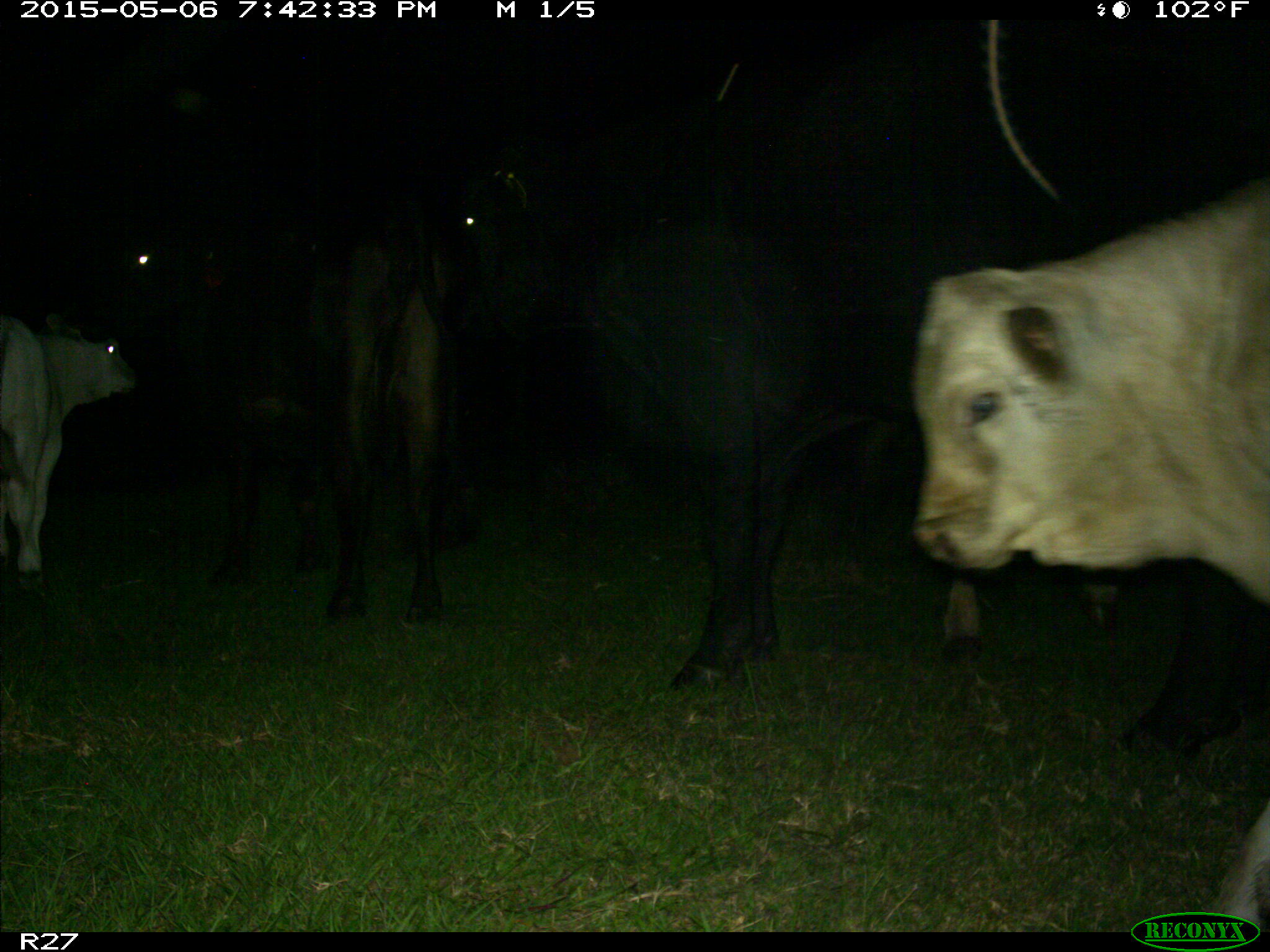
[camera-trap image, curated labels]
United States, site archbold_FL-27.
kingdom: Animalia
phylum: Chordata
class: Mammalia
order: Artiodactyla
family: Bovidae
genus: Bos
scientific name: Bos taurus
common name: domestic cow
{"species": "Bos taurus (domestic cow)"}